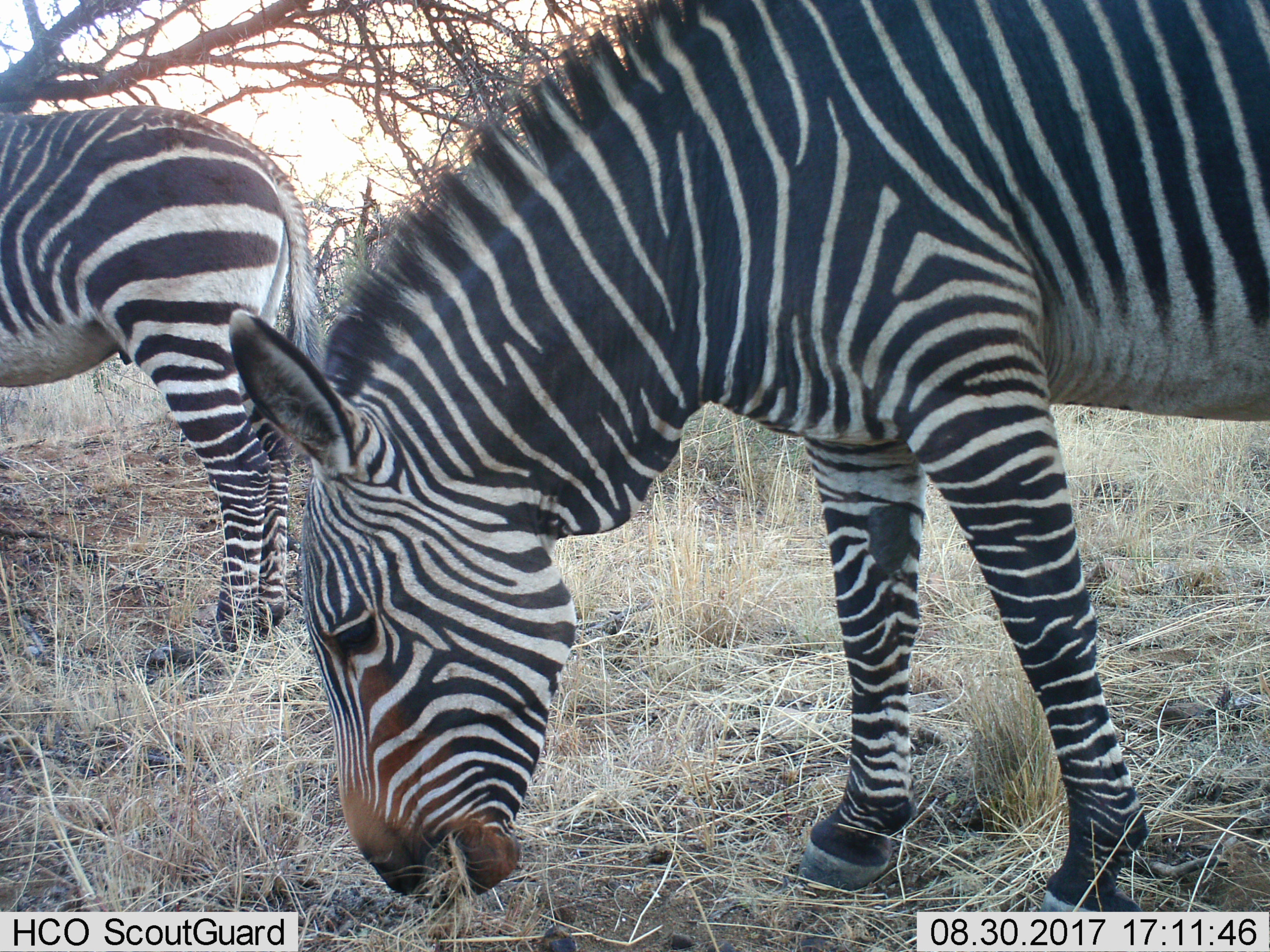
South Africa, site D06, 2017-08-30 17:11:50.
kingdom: Animalia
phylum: Chordata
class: Mammalia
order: Perissodactyla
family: Equidae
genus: Equus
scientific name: Equus zebra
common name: mountain zebra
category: zebramountain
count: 2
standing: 20%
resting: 0%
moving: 0%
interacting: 0%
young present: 0%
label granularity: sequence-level